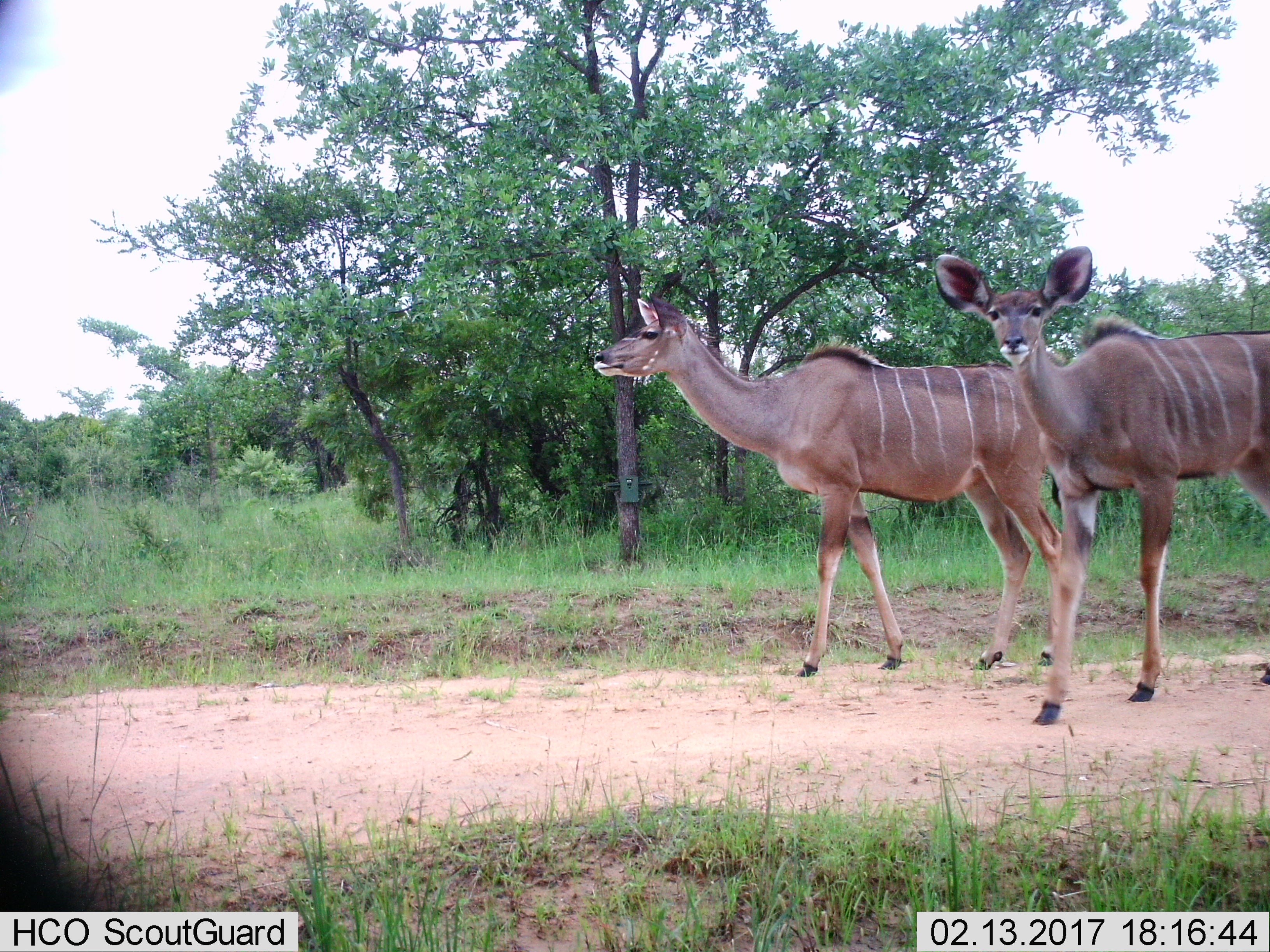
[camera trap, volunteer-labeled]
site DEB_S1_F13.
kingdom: Animalia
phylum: Chordata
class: Mammalia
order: Artiodactyla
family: Bovidae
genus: Tragelaphus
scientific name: Tragelaphus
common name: kudu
Kudu (Tragelaphus), count 2. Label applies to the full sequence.